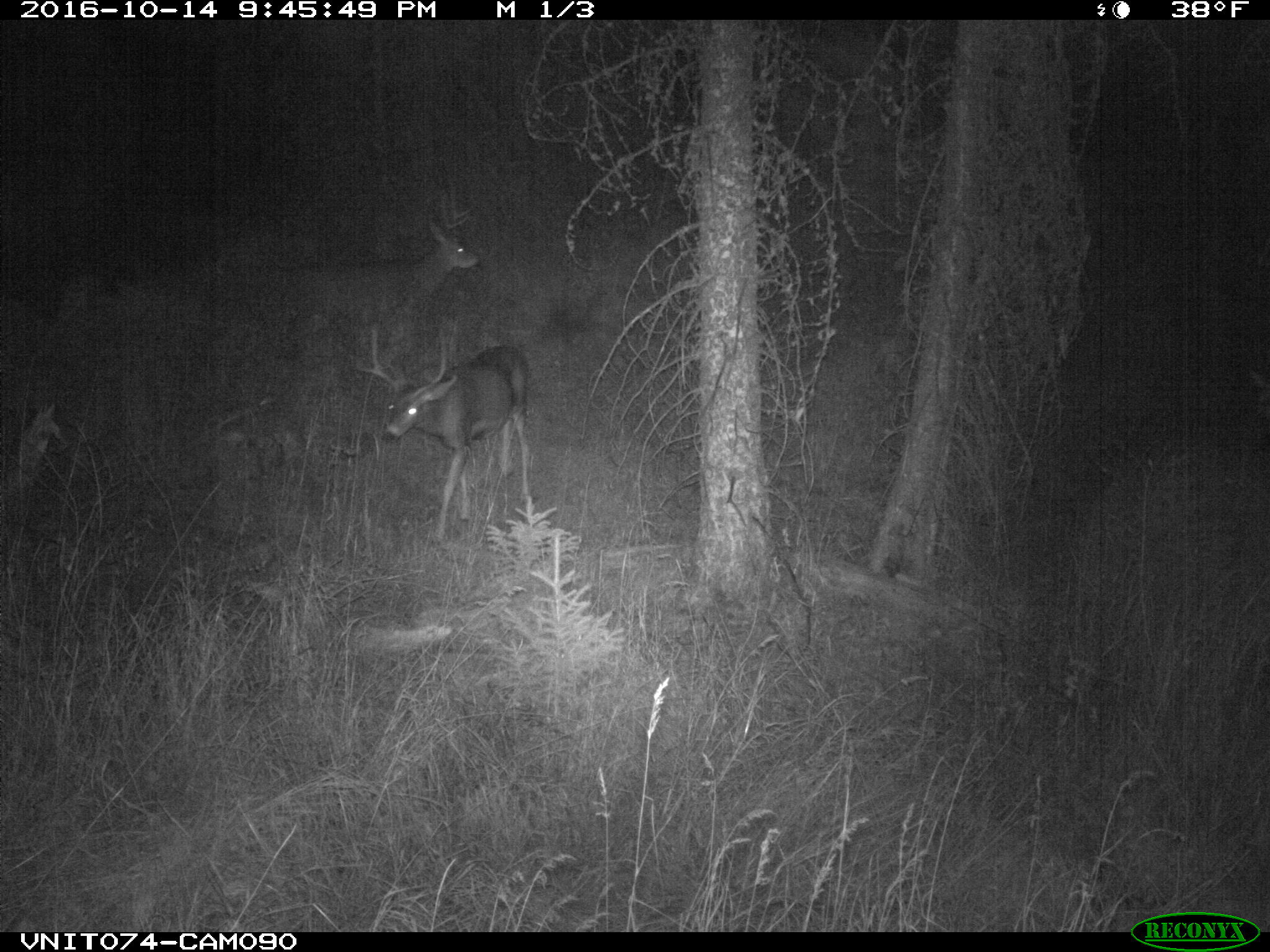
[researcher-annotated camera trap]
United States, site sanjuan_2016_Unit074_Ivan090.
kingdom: Animalia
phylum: Chordata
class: Mammalia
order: Artiodactyla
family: Cervidae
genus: Odocoileus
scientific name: Odocoileus hemionus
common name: mule deer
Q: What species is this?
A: Odocoileus hemionus (mule deer).